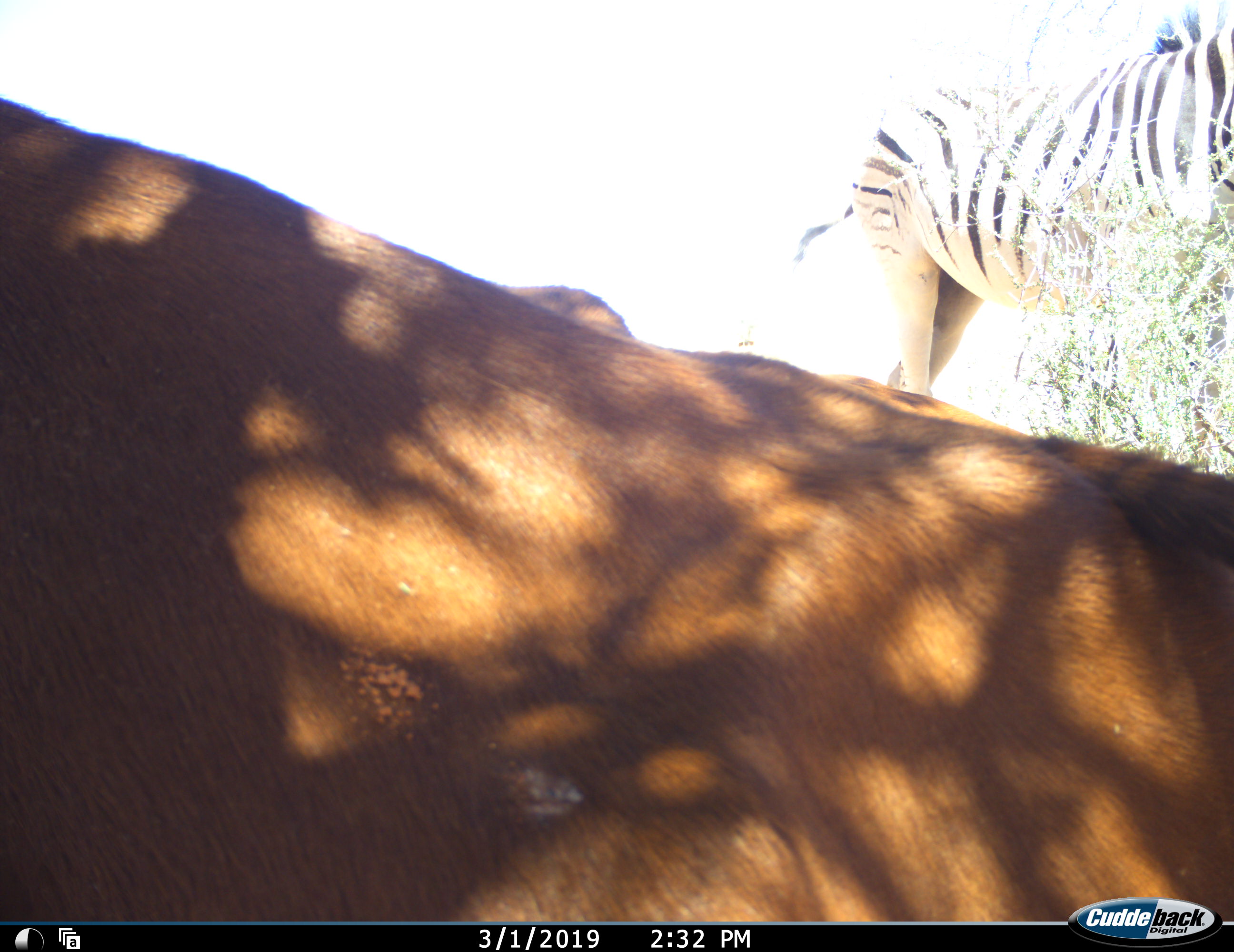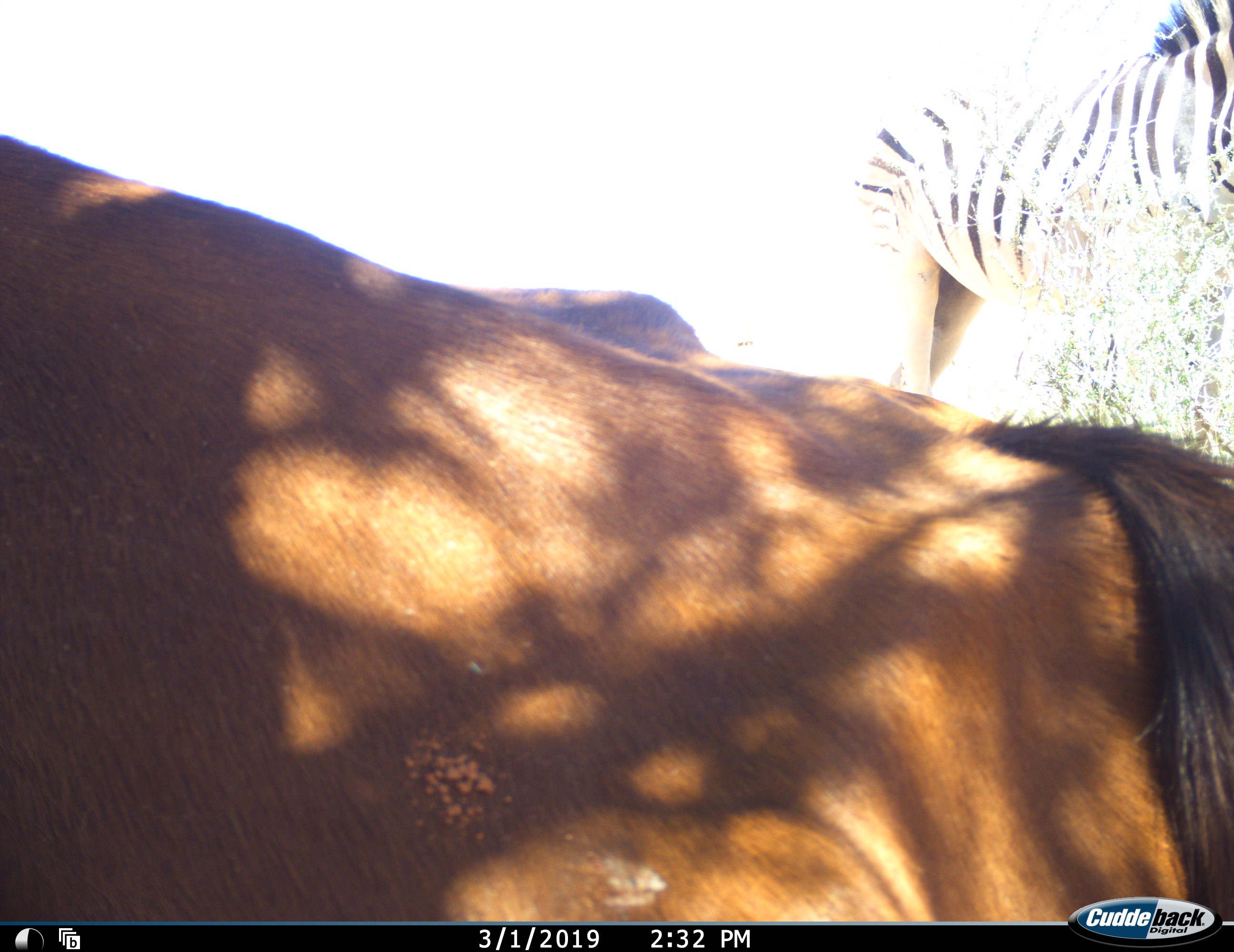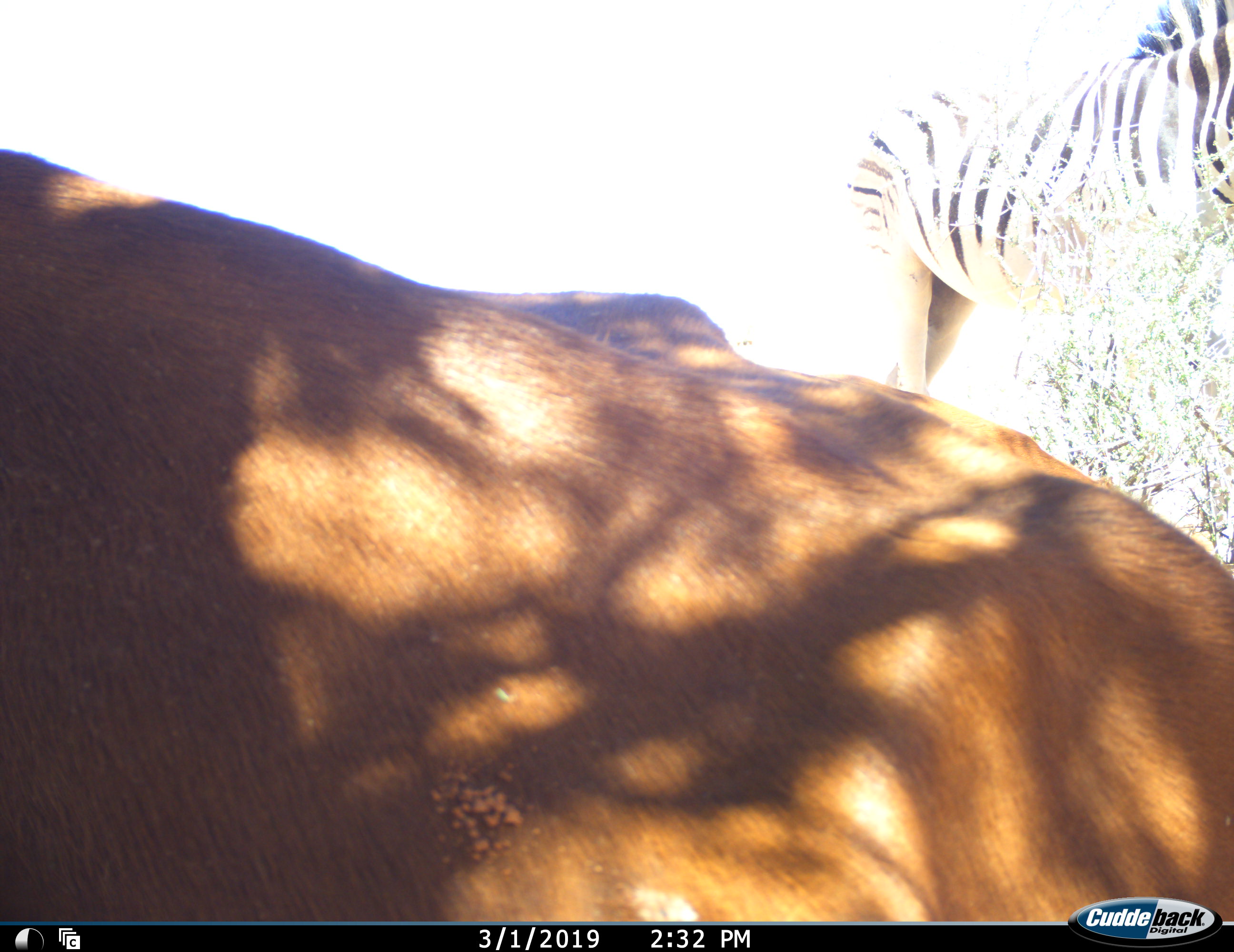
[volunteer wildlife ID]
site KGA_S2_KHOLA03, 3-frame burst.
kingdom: Animalia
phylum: Chordata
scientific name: Vertebrata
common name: domestic animal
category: domesticanimal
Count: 1.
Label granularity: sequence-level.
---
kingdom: Animalia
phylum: Chordata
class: Mammalia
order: Perissodactyla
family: Equidae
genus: Equus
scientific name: Equus quagga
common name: plains zebra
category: zebraplains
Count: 1.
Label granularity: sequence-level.